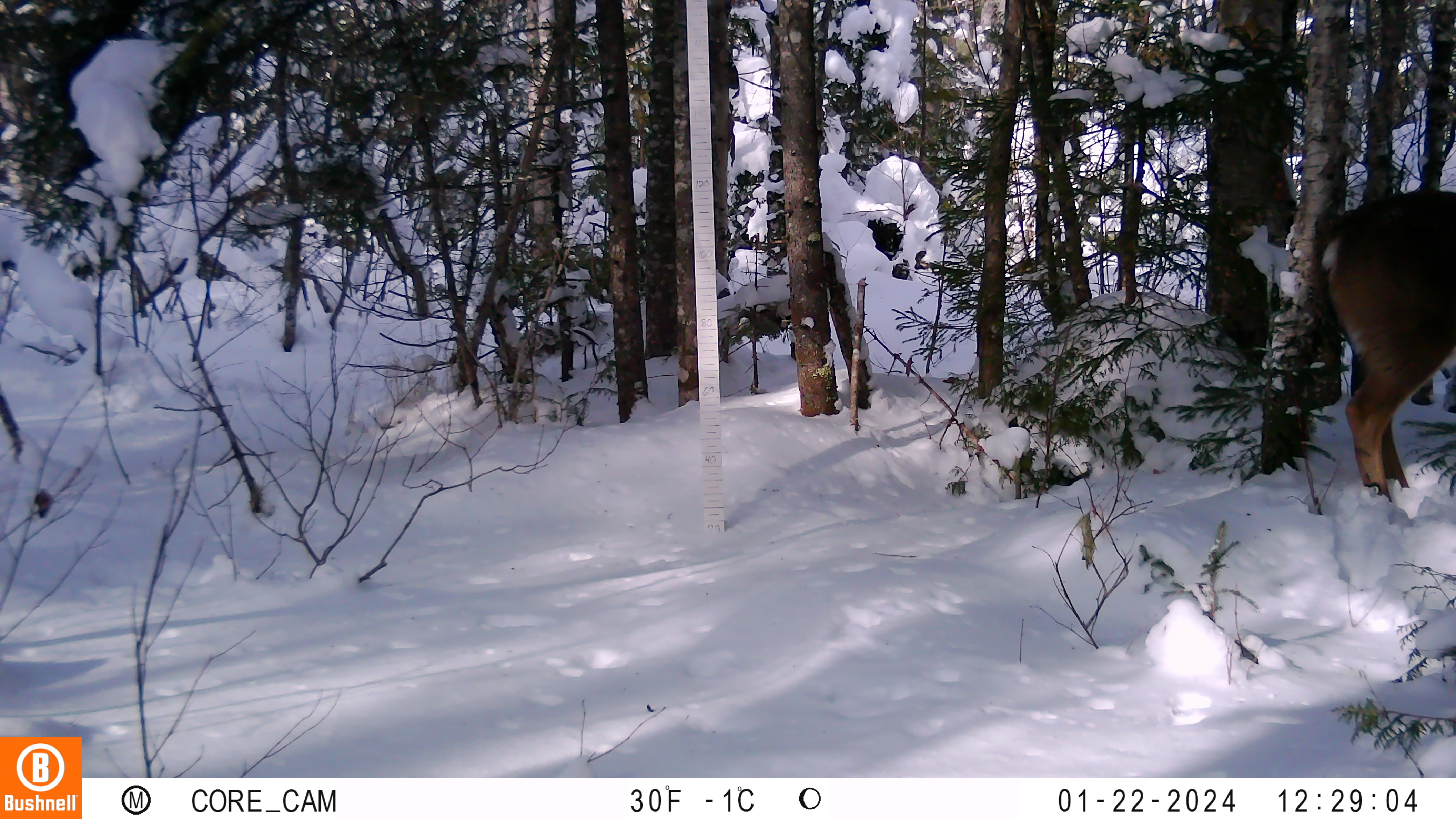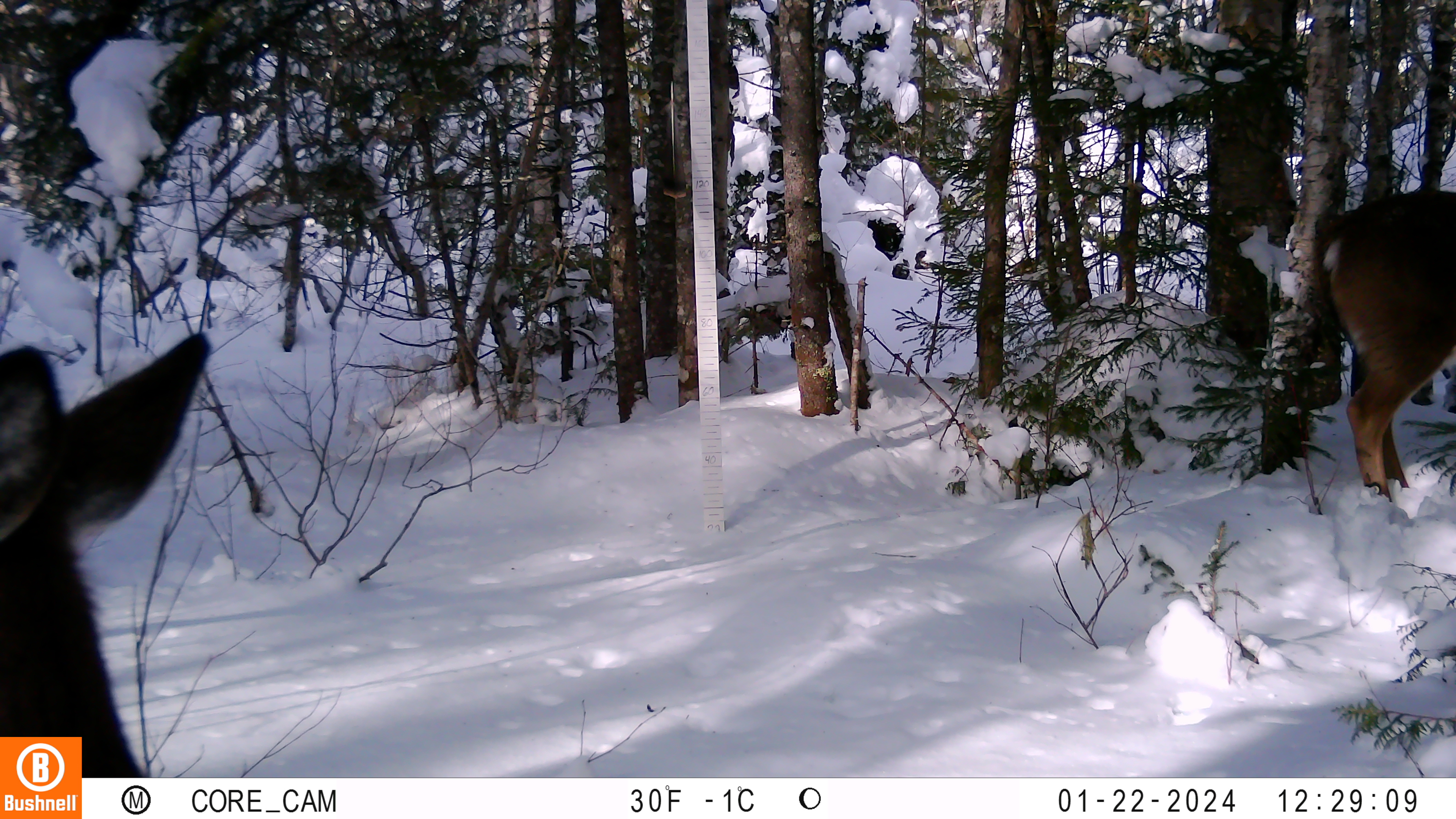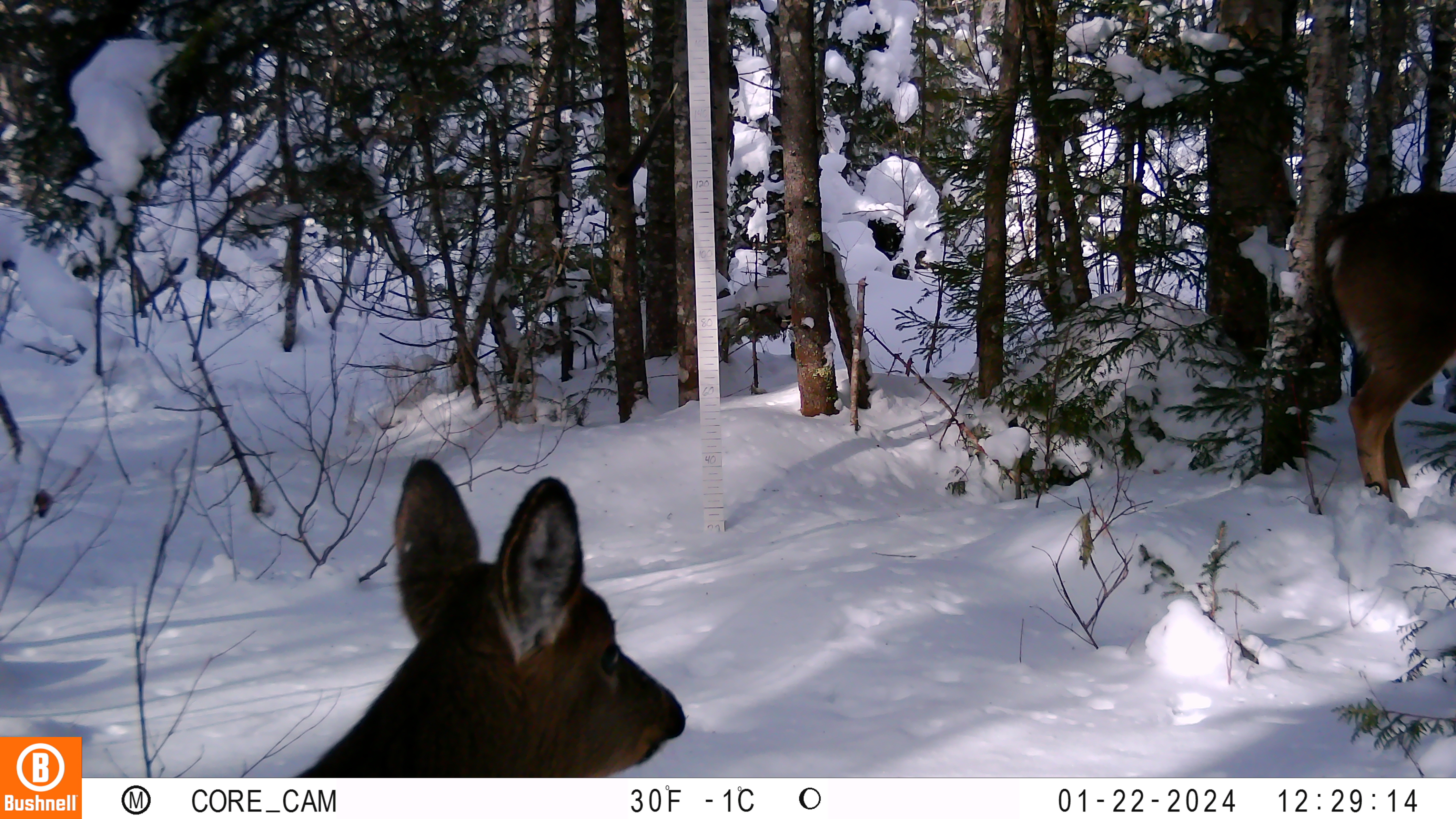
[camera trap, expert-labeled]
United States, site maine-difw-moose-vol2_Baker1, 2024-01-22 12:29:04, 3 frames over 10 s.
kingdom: Animalia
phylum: Chordata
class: Mammalia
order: Artiodactyla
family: Cervidae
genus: Odocoileus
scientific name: Odocoileus virginianus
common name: white-tailed deer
White-tailed deer (Odocoileus virginianus).